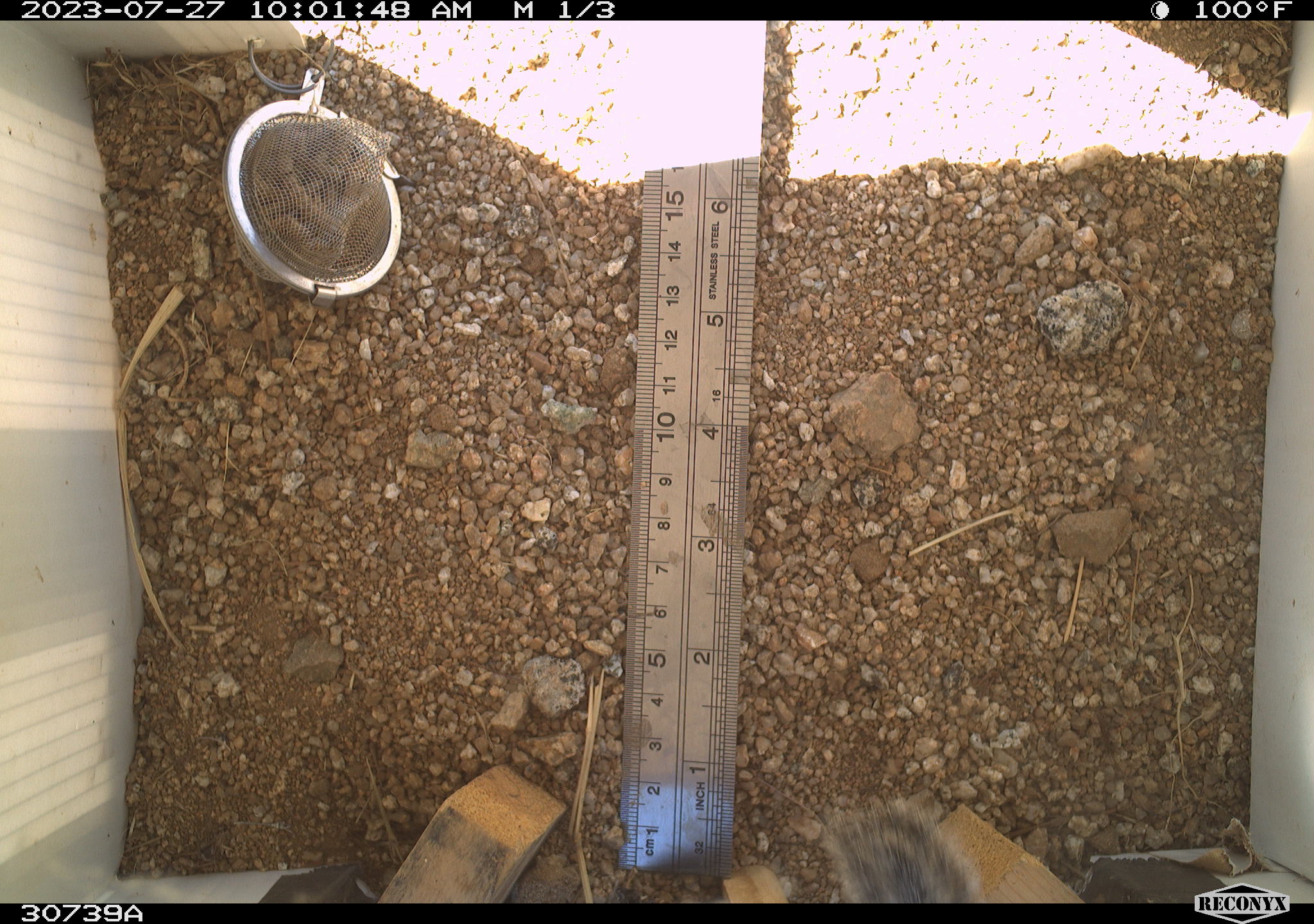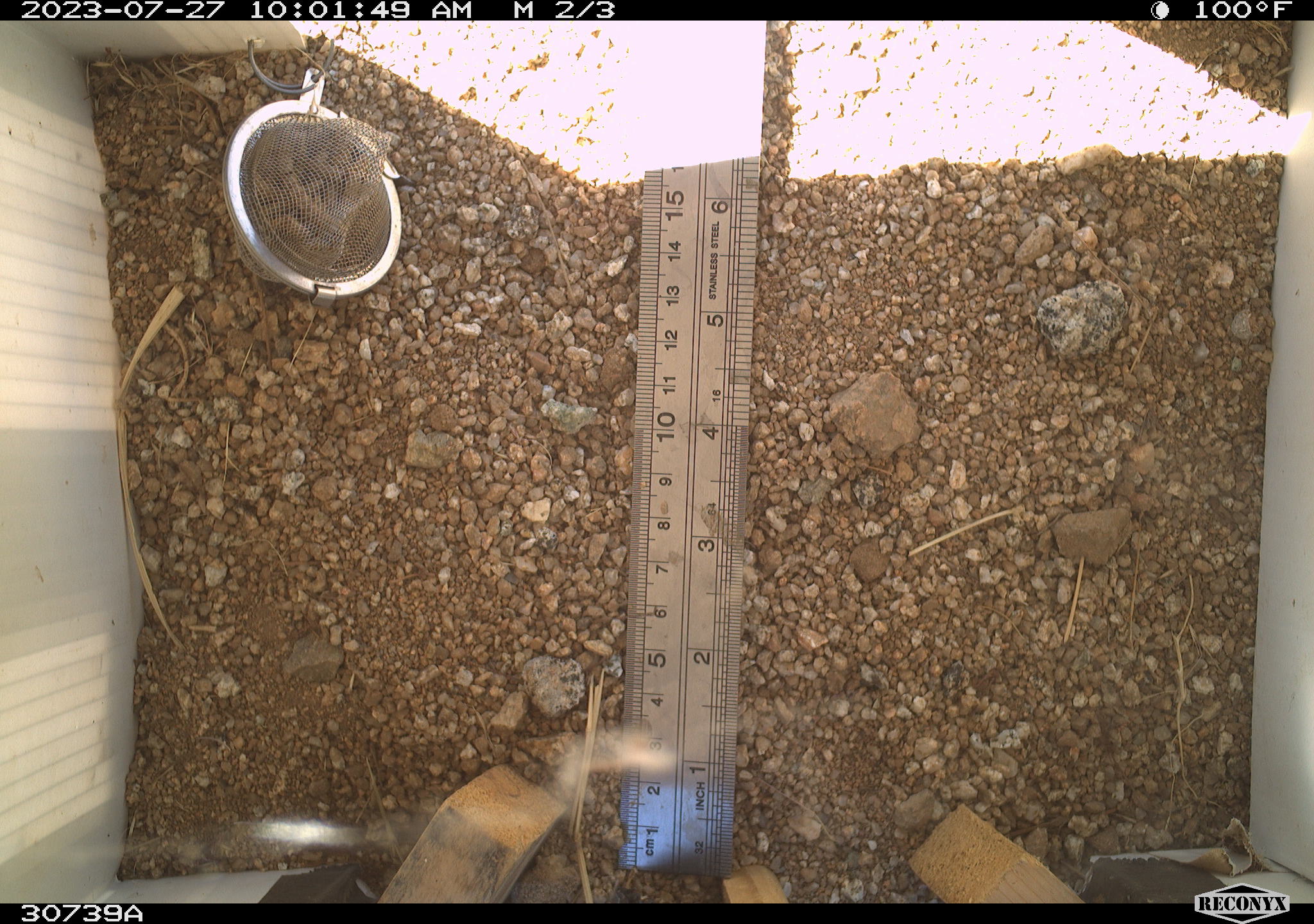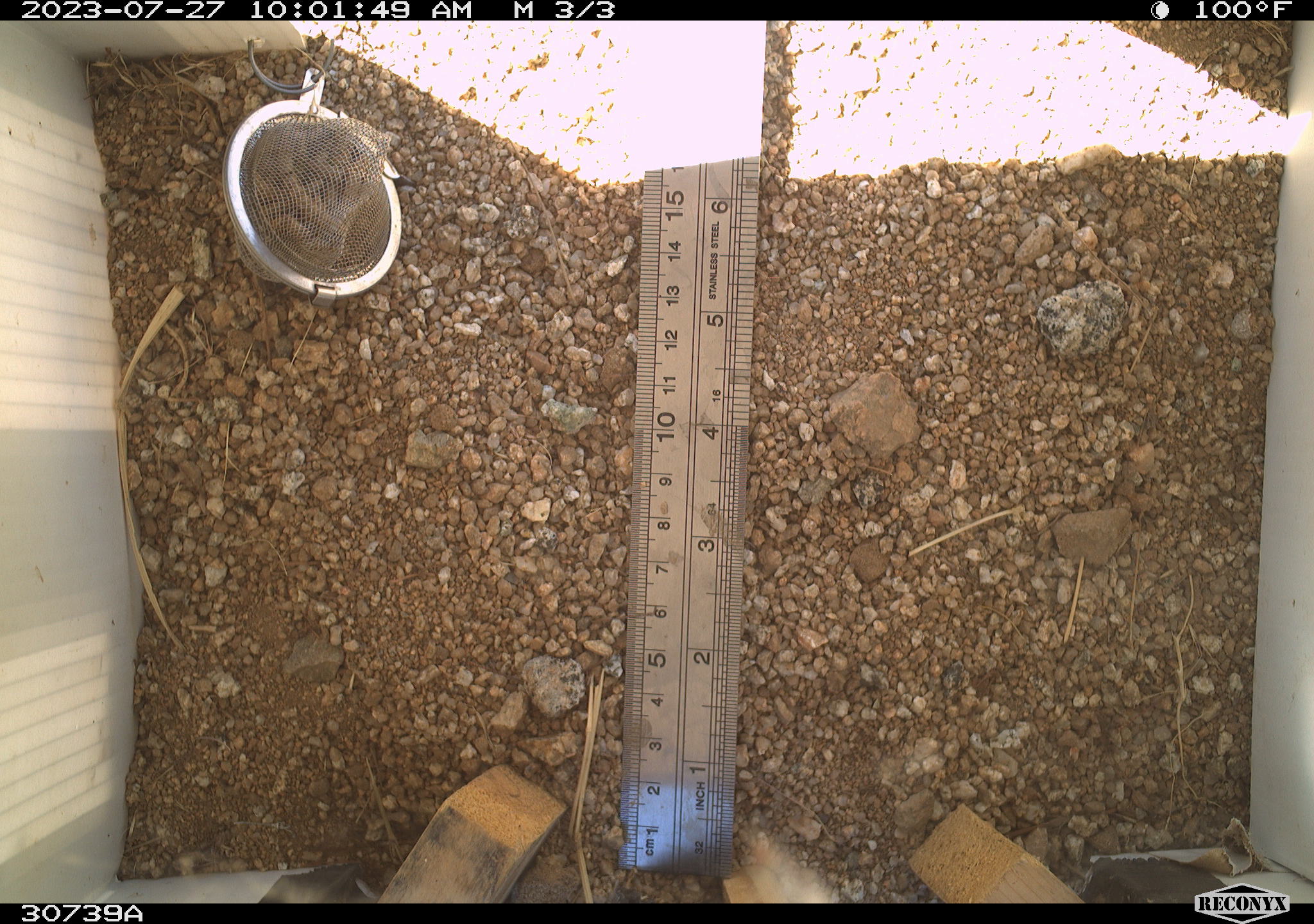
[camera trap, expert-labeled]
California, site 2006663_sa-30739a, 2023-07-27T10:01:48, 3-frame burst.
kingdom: Animalia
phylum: Chordata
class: Mammalia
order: Rodentia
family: Sciuridae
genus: Ammospermophilus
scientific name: Ammospermophilus leucurus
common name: white-tailed antelope squirrel